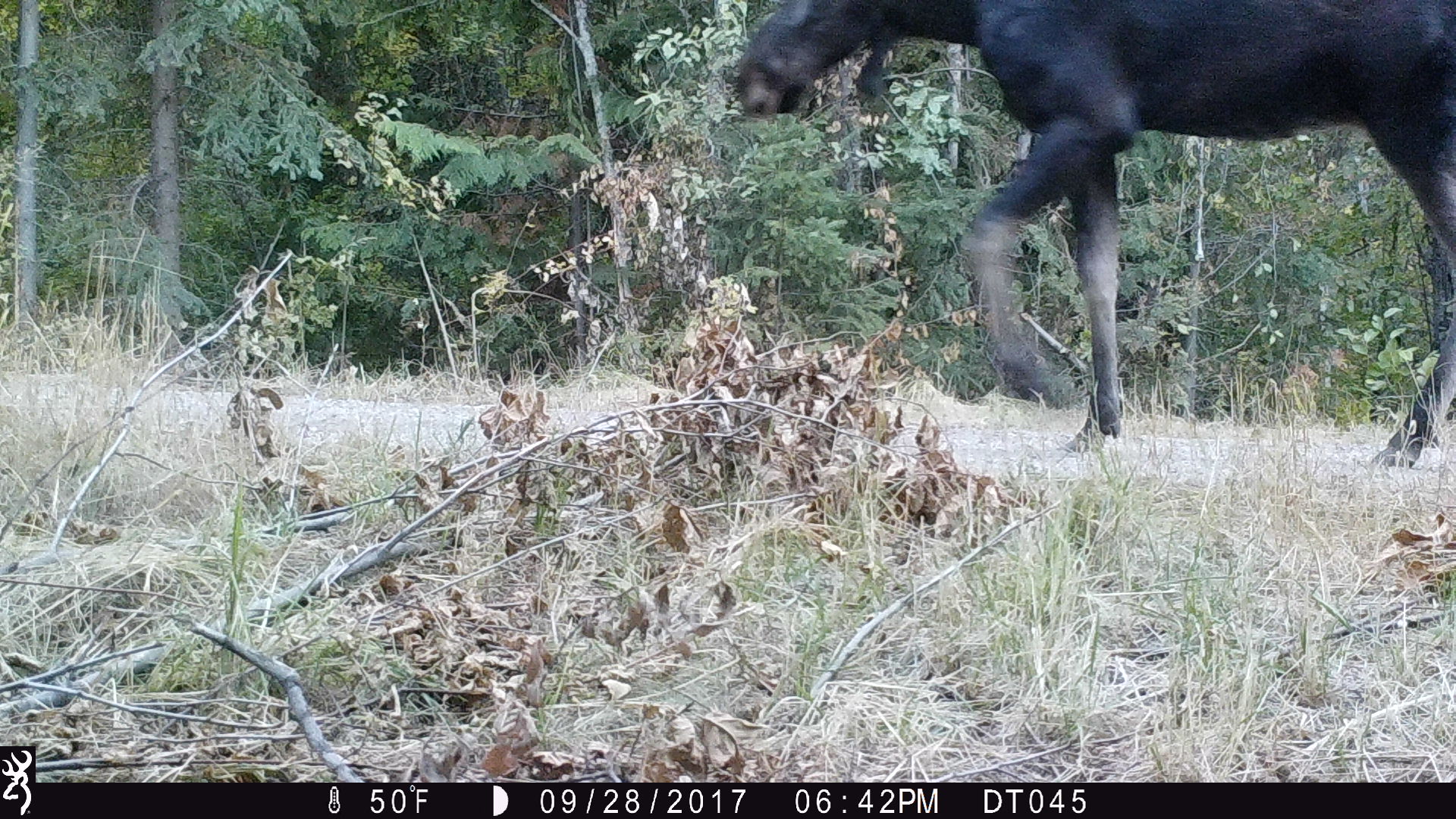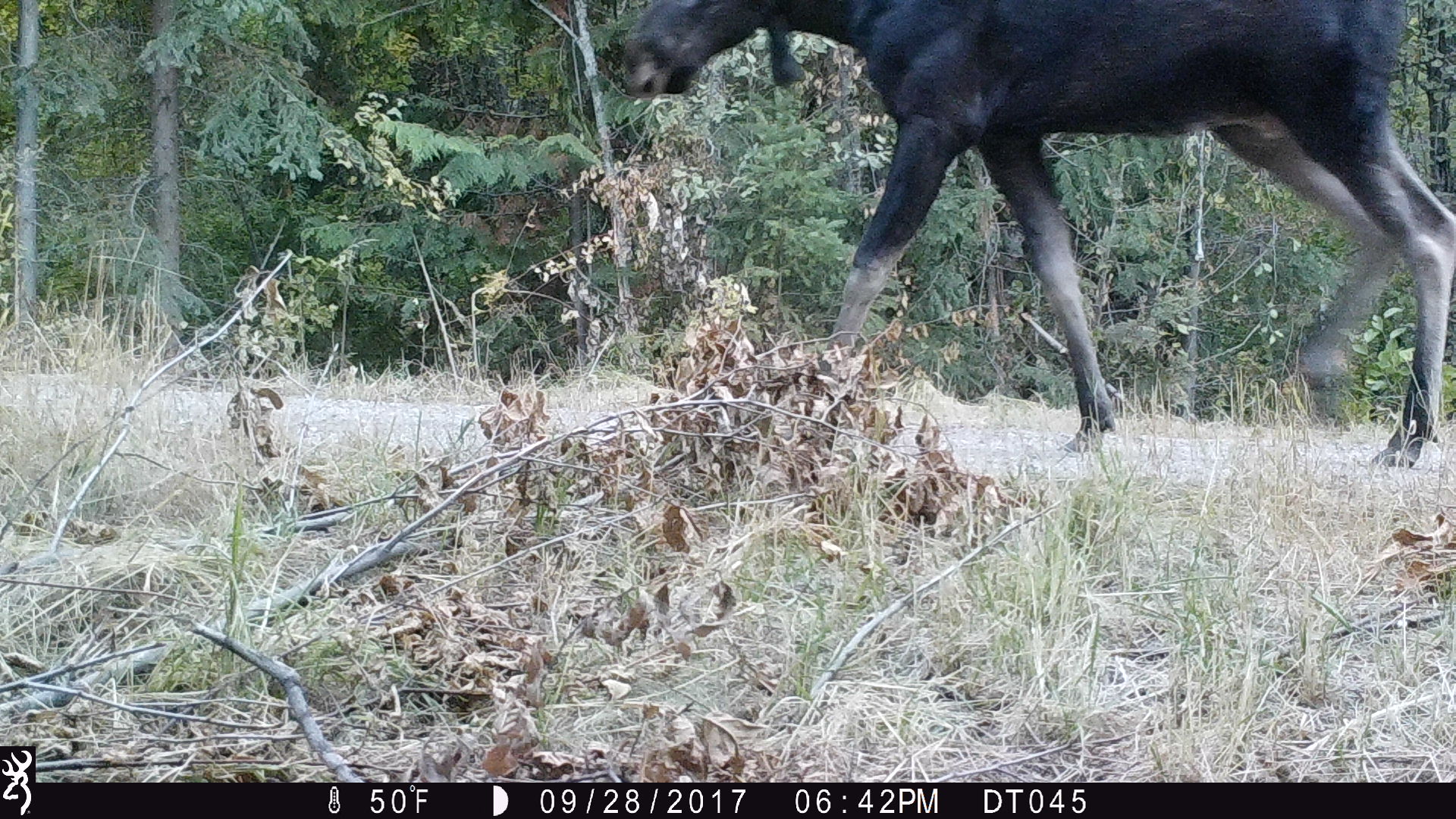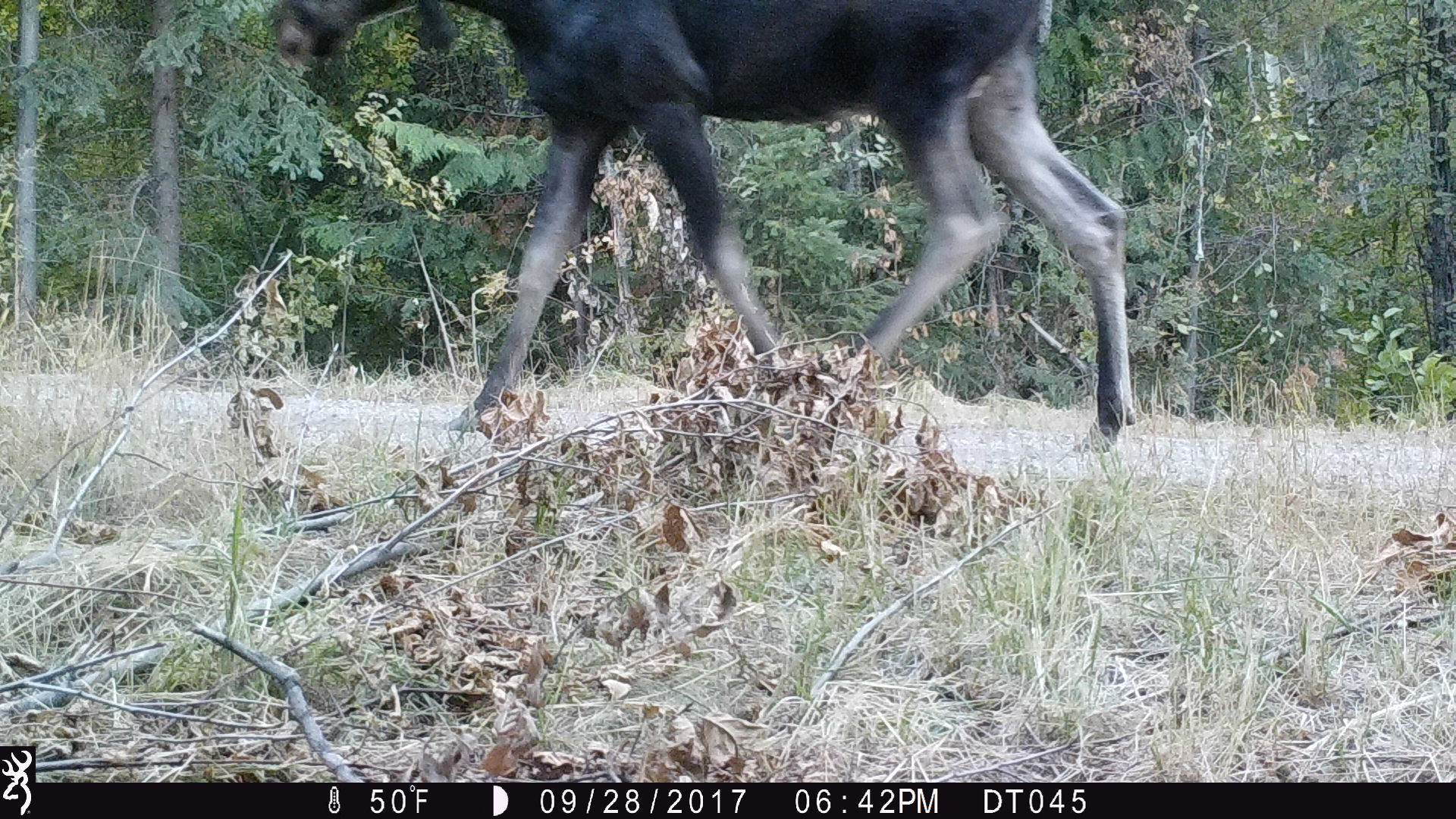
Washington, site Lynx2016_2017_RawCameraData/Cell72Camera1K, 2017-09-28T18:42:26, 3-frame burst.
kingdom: Animalia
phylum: Chordata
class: Mammalia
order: Artiodactyla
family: Cervidae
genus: Alces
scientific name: Alces alces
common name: moose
Alces alces (moose). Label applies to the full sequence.